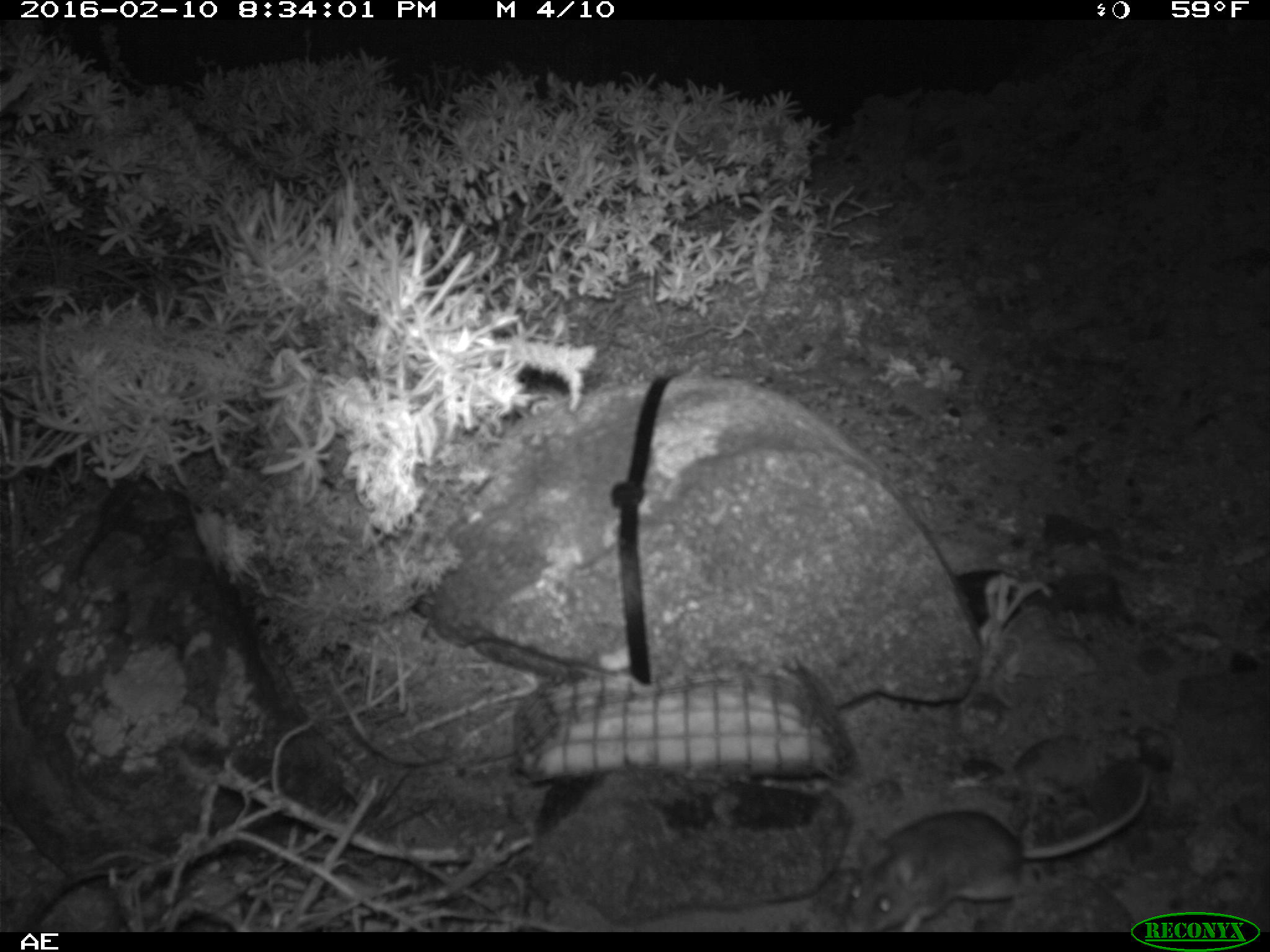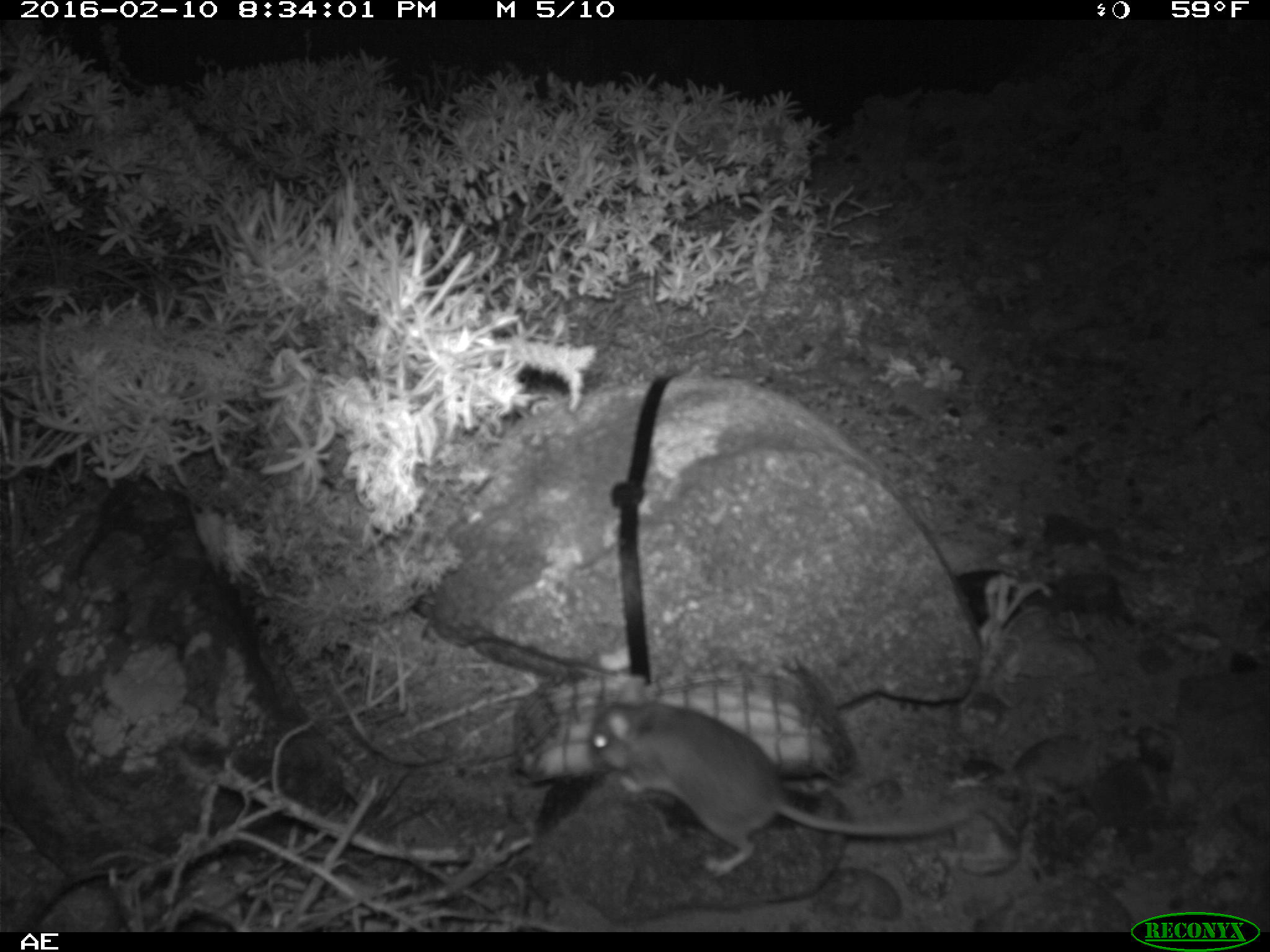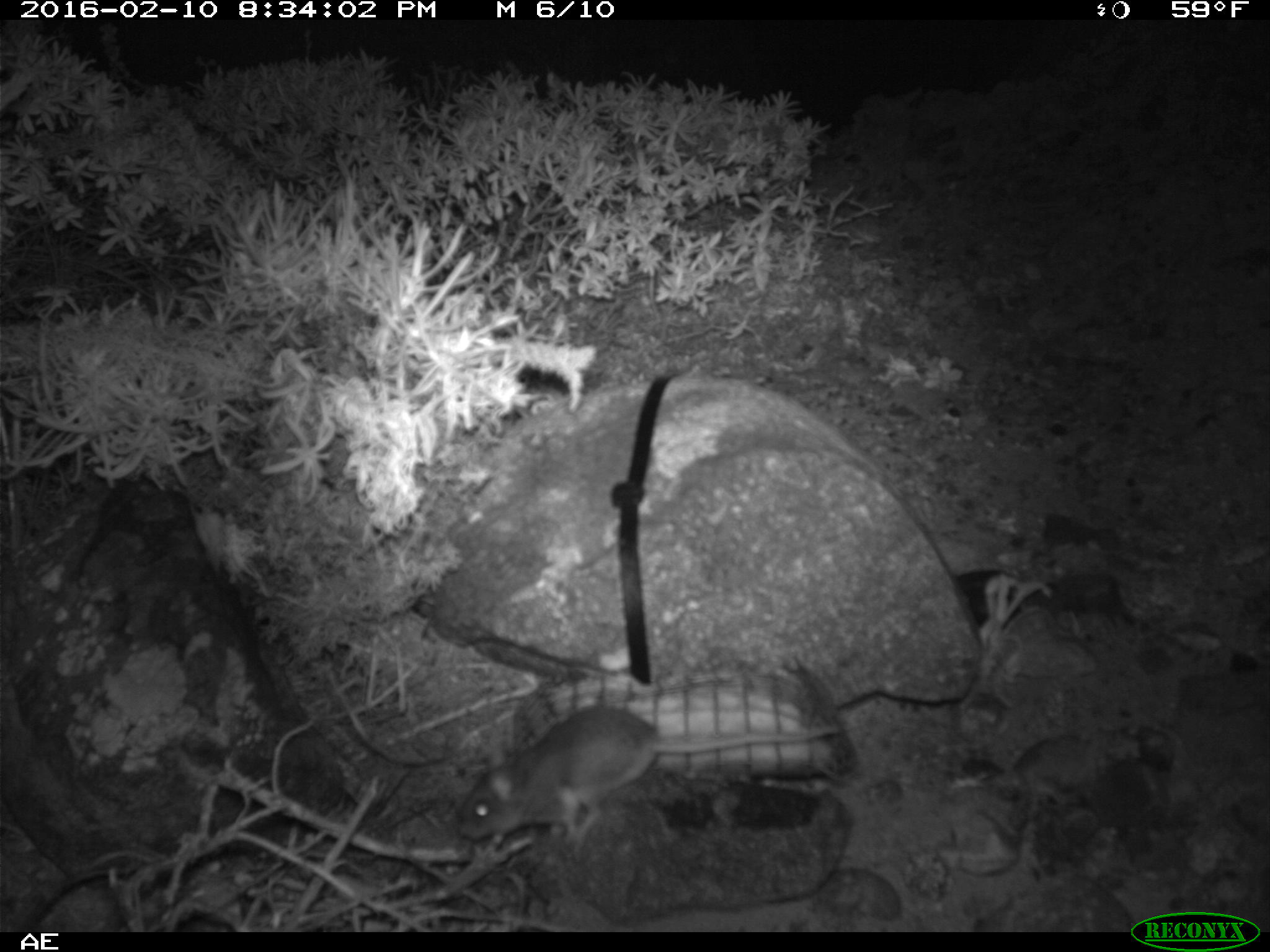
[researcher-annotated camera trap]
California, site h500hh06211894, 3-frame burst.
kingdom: Animalia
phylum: Chordata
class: Mammalia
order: Rodentia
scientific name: Rodentia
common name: rodent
Rodent (Rodentia).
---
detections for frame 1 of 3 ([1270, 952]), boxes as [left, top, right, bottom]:
rodent: [845, 776, 1150, 932]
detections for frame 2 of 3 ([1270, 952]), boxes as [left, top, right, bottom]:
rodent: [589, 696, 980, 876]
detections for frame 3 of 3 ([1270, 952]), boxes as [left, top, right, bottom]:
rodent: [451, 702, 841, 842]